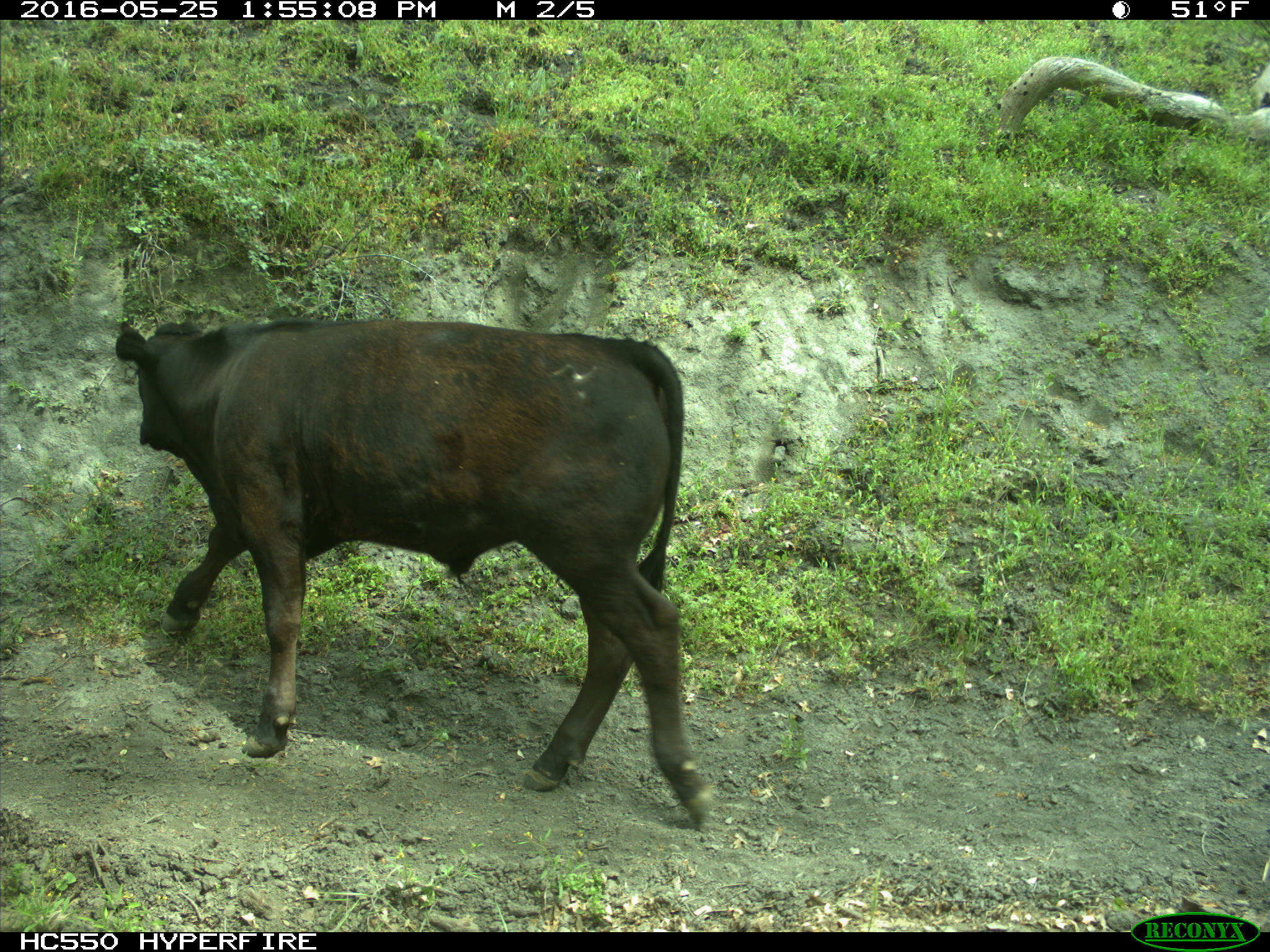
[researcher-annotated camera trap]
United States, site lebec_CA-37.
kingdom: Animalia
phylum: Chordata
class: Mammalia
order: Artiodactyla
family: Bovidae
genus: Bos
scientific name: Bos taurus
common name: domestic cow